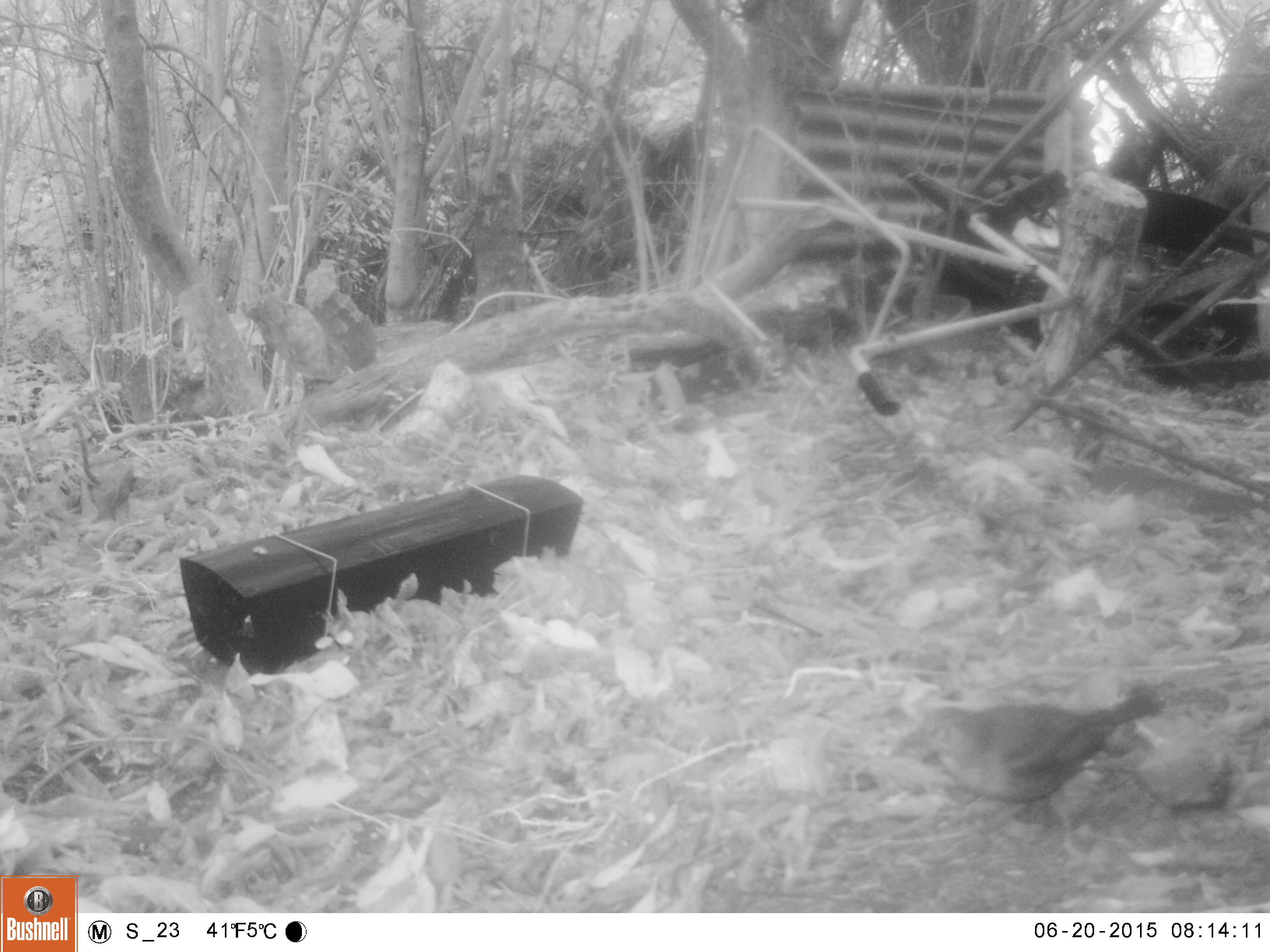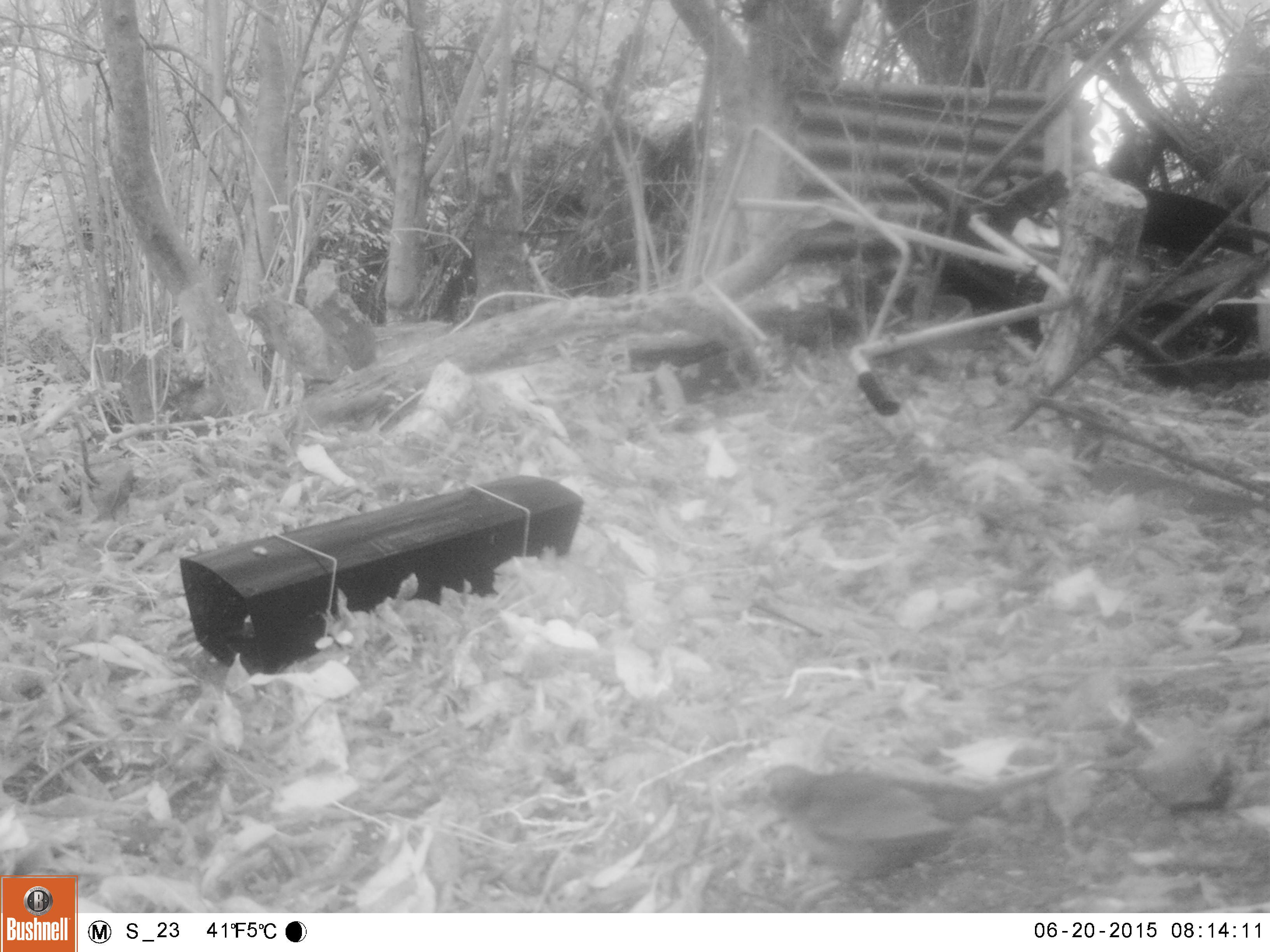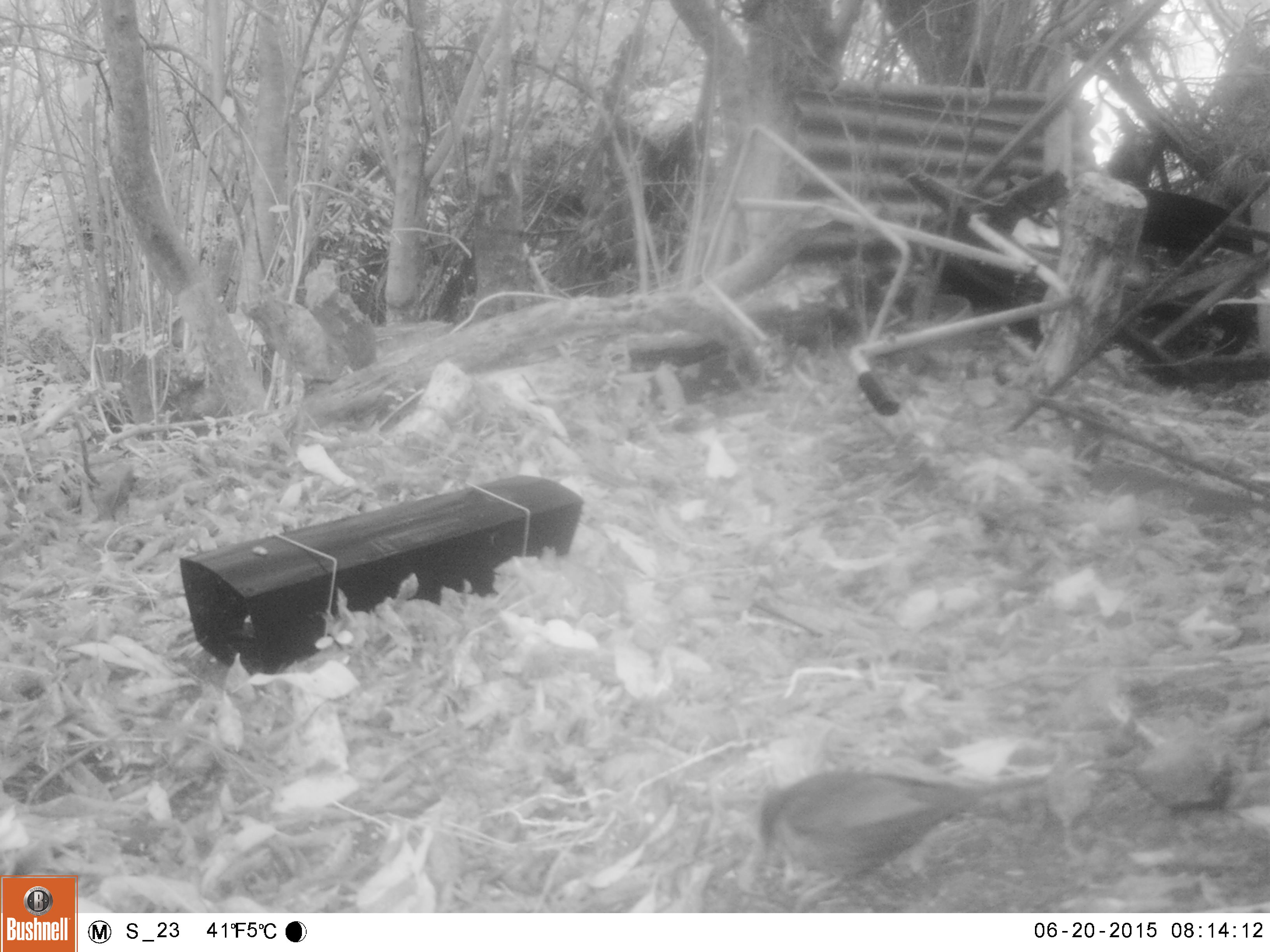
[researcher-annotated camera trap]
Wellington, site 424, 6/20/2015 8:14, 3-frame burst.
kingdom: Animalia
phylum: Chordata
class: Aves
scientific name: Aves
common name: bird